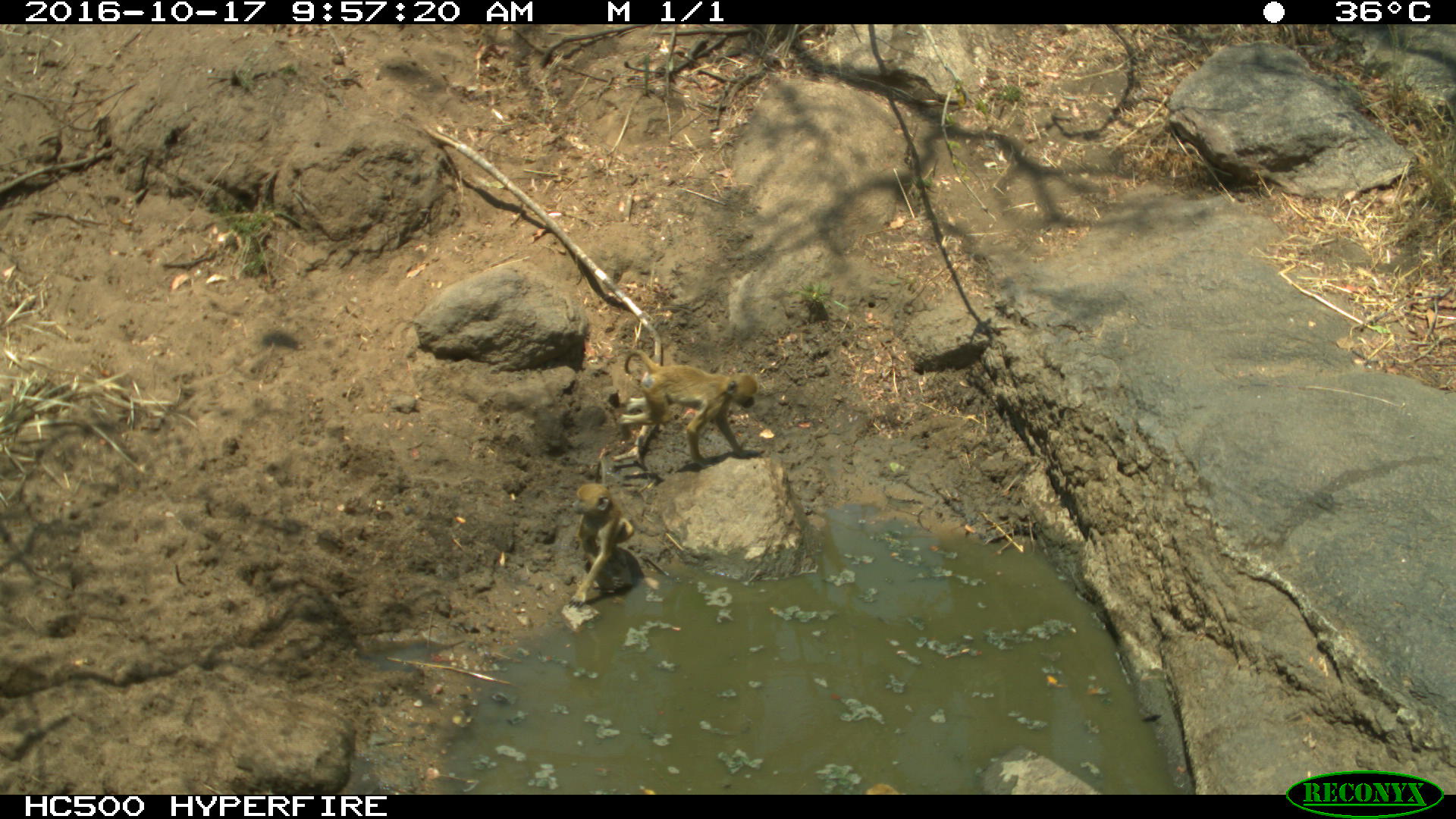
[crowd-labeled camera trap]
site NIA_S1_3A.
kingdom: Animalia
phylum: Chordata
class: Mammalia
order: Primates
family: Cercopithecidae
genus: Papio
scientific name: Papio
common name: baboon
Baboon (Papio), count 2. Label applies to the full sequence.